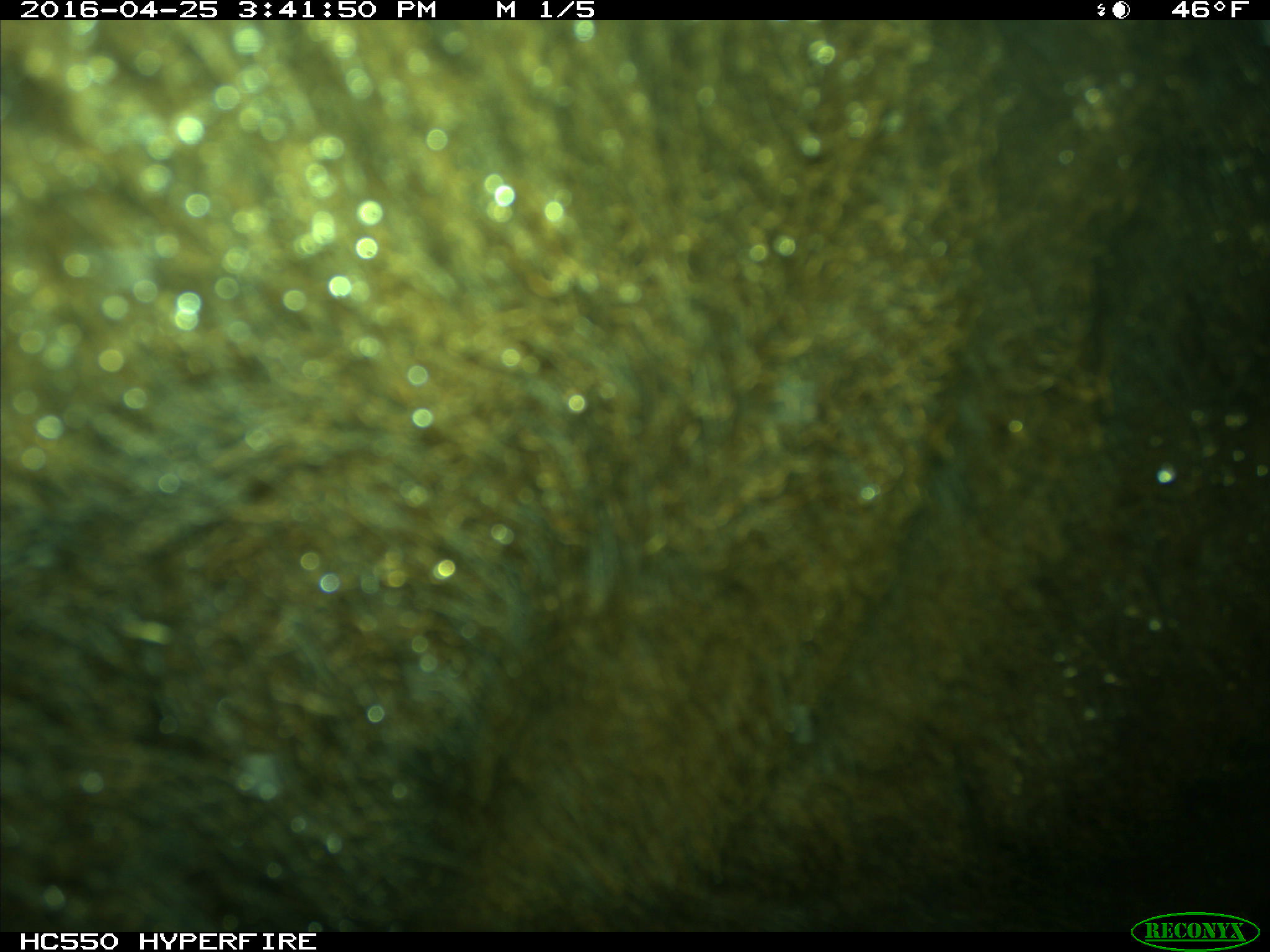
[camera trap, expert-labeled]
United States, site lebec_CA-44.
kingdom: Animalia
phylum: Chordata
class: Mammalia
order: Artiodactyla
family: Bovidae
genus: Bos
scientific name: Bos taurus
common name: domestic cow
Bos taurus (domestic cow).